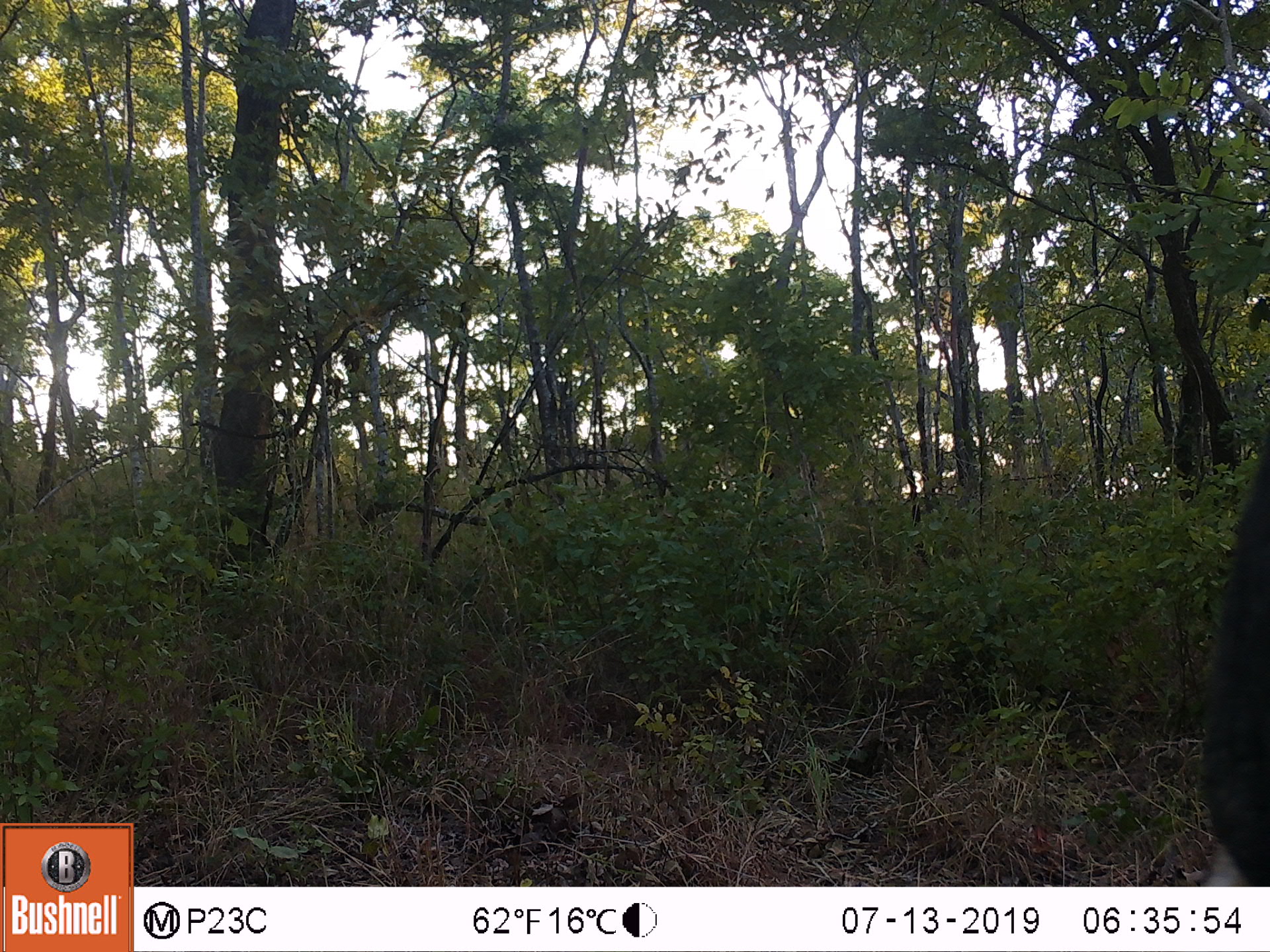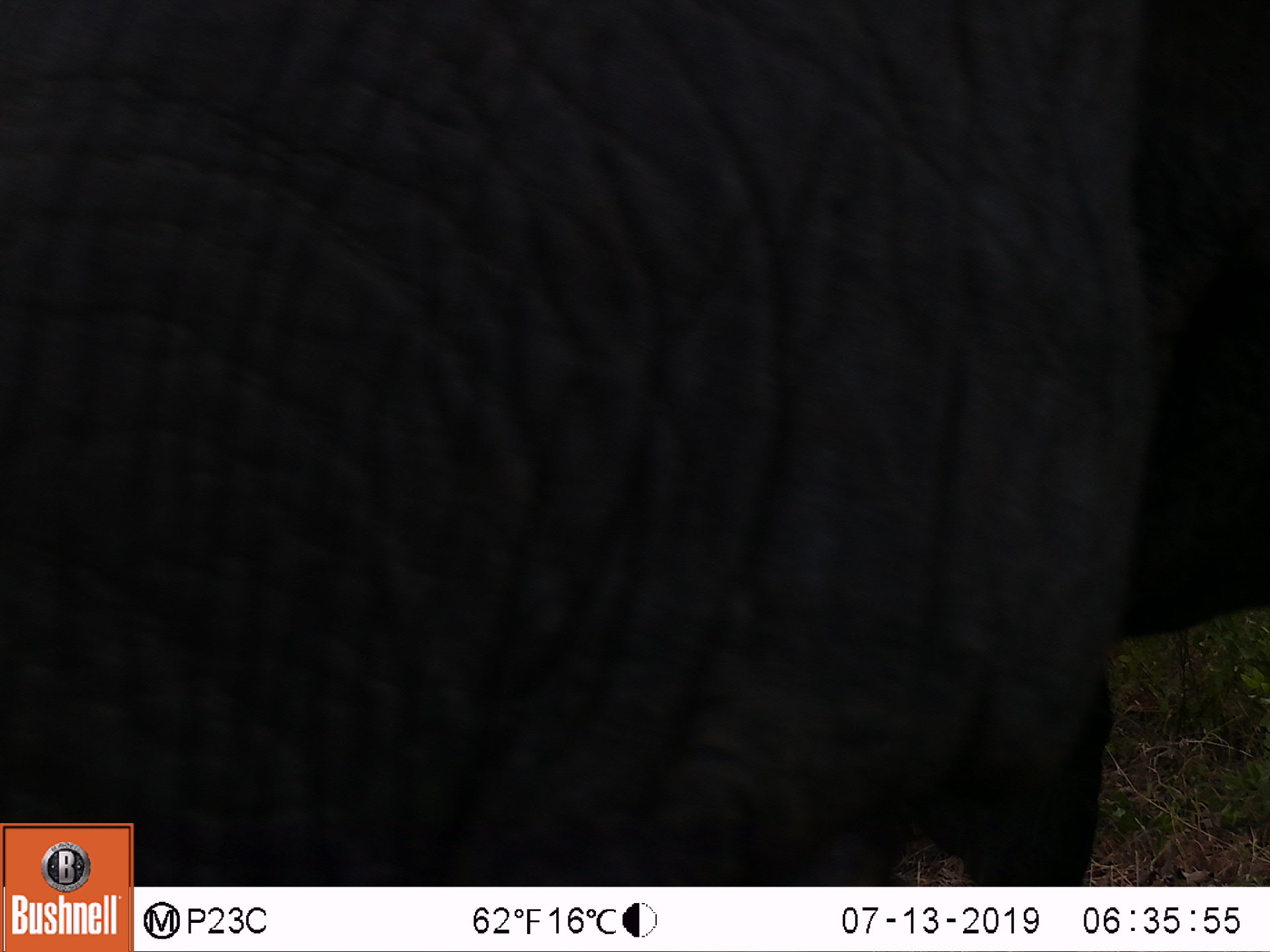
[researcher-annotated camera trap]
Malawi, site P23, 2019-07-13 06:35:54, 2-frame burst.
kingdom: Animalia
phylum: Chordata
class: Mammalia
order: Proboscidea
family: Elephantidae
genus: Loxodonta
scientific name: Loxodonta africana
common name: african savanna elephant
African savanna elephant (Loxodonta africana), count 1.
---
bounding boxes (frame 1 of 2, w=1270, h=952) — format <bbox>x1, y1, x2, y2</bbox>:
african savanna elephant: <bbox>1186, 423, 1269, 885</bbox>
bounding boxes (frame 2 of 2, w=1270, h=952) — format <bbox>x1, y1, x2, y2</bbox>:
african savanna elephant: <bbox>139, 2, 1262, 882</bbox>